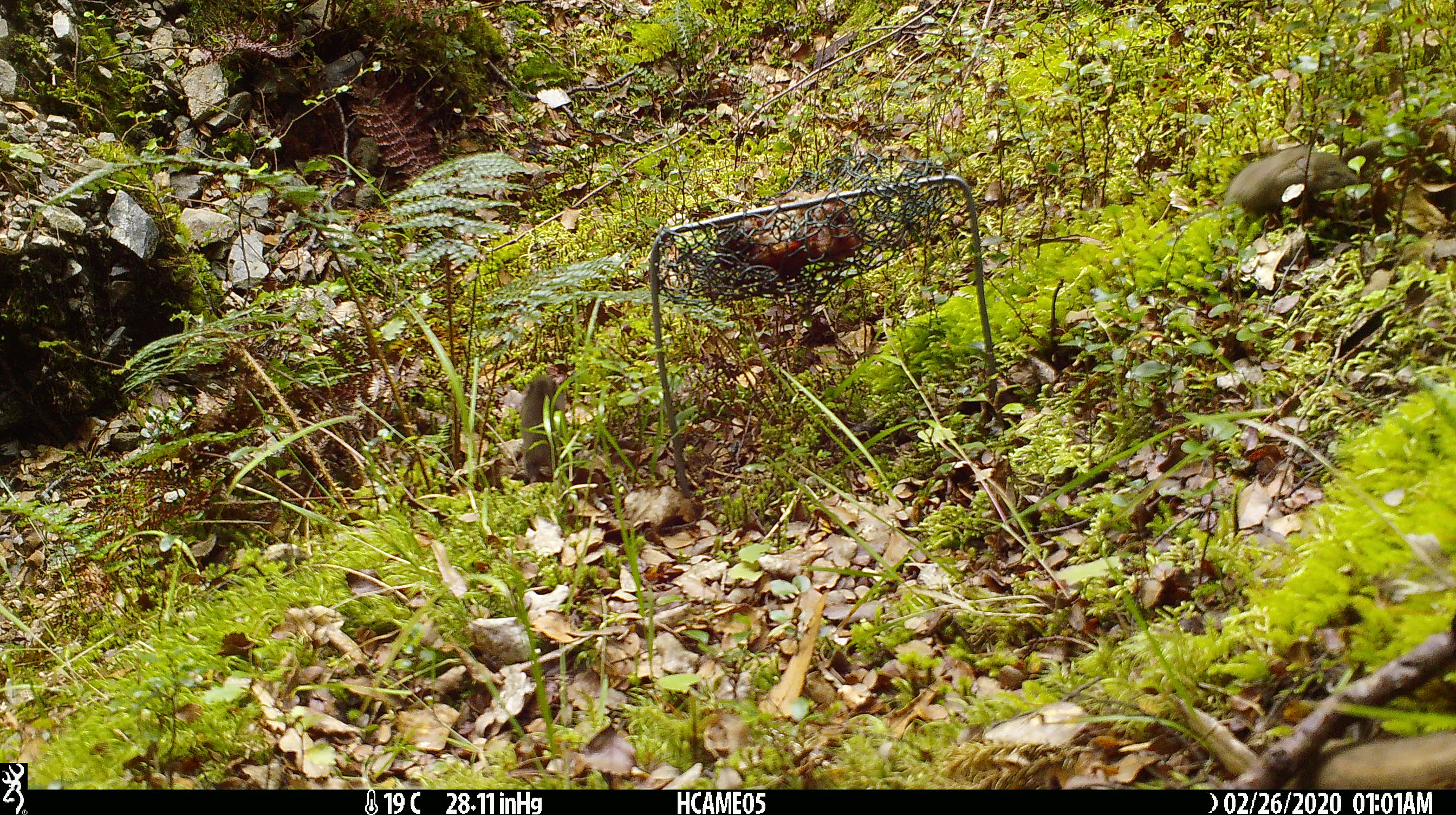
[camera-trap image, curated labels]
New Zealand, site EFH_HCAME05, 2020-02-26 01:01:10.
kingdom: Animalia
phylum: Chordata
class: Mammalia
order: Rodentia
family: Muridae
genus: Mus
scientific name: Mus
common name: mouse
Mouse (Mus).